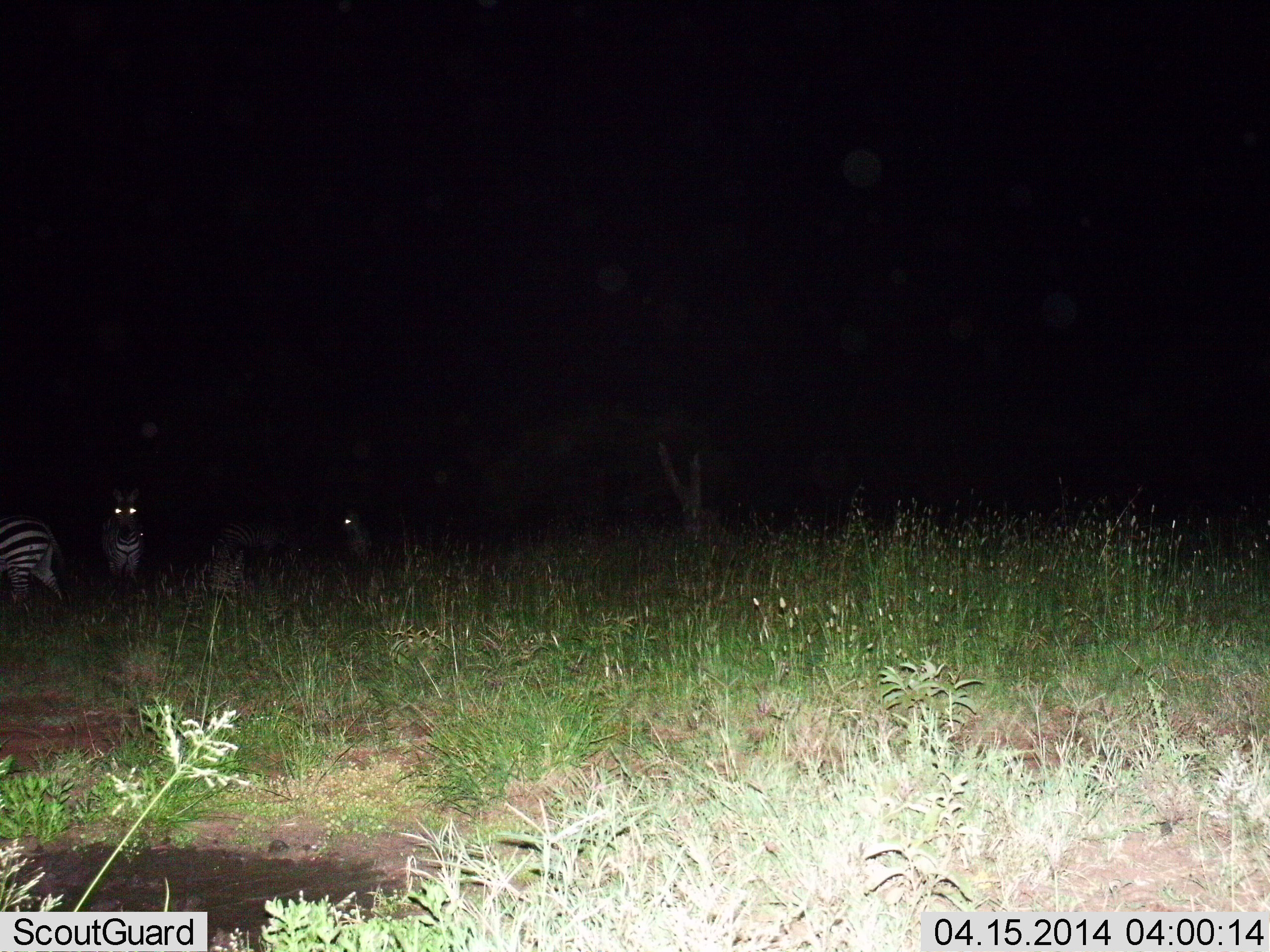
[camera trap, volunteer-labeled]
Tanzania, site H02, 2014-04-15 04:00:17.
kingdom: Animalia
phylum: Chordata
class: Mammalia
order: Perissodactyla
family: Equidae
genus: Equus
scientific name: Equus quagga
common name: plains zebra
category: zebra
Zebra (plains zebra) (Equus quagga), count 3. Behavior (volunteer vote fractions): standing 83%, resting 6%, moving 27%, interacting 5%. Young present (vote fraction): 2%. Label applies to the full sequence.